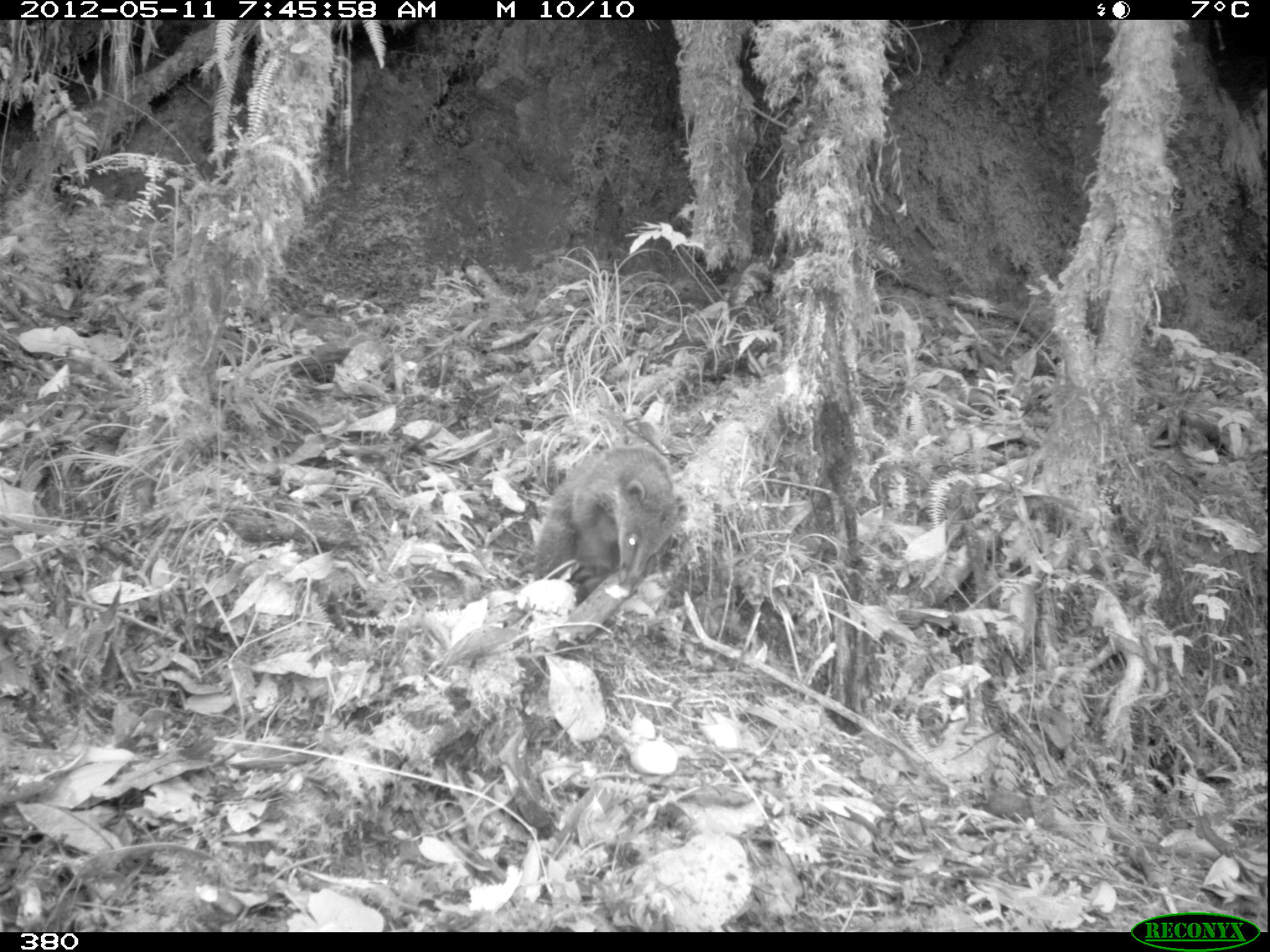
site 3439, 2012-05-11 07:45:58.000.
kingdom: Animalia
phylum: Chordata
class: Mammalia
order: Carnivora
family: Procyonidae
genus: Nasua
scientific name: Nasua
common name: coatis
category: unknown coati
Unknown coati (coatis) (Nasua).